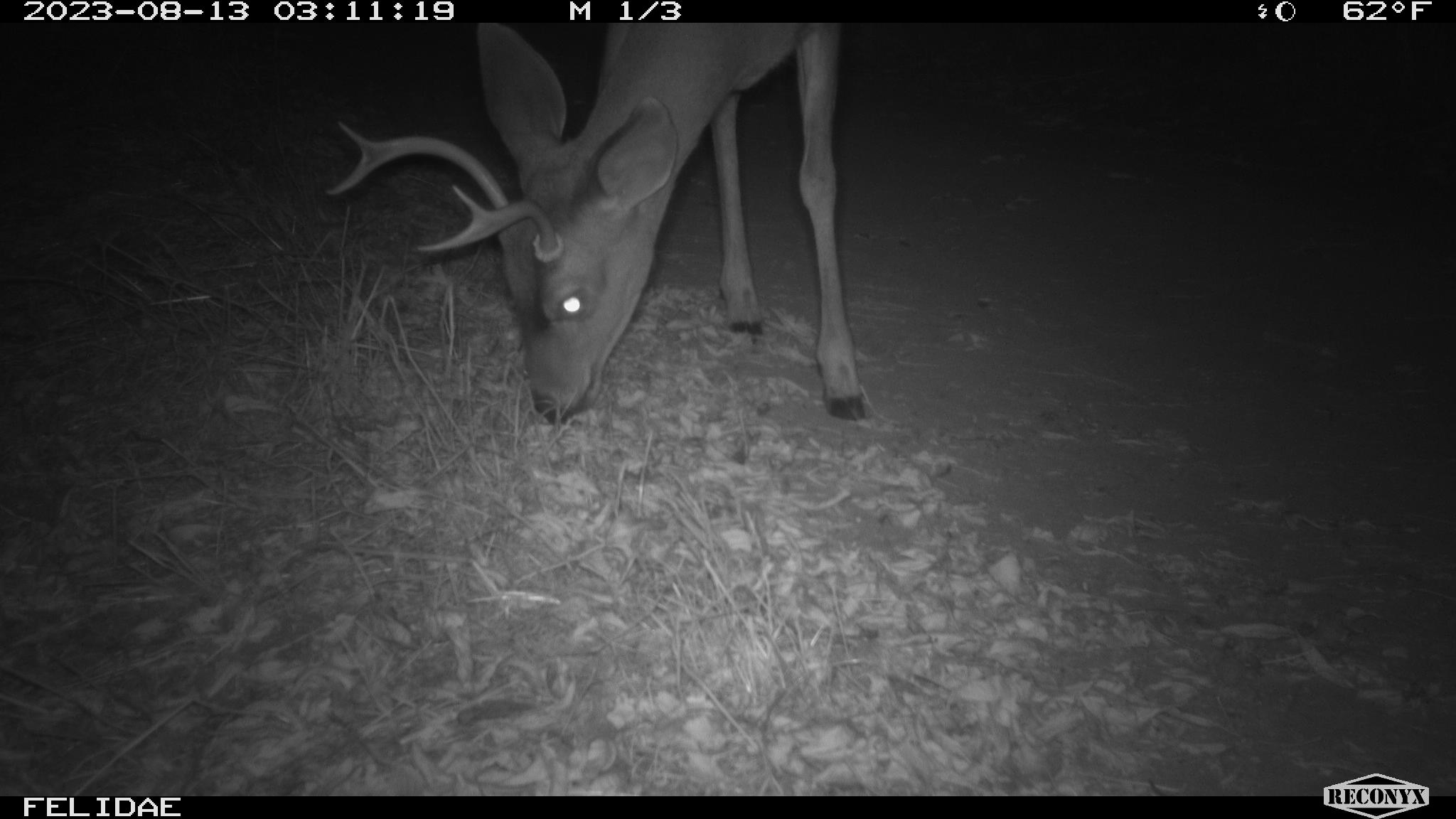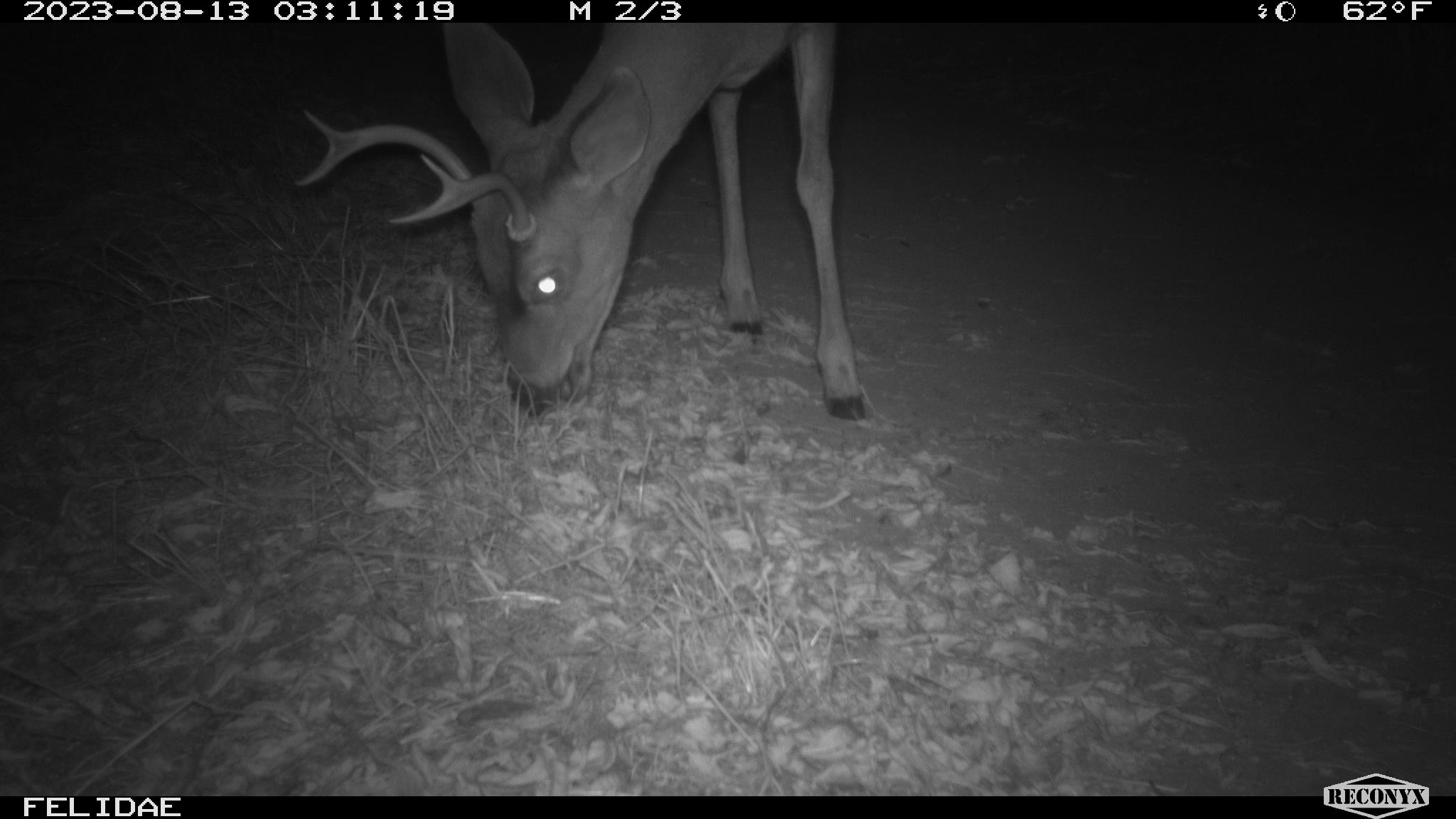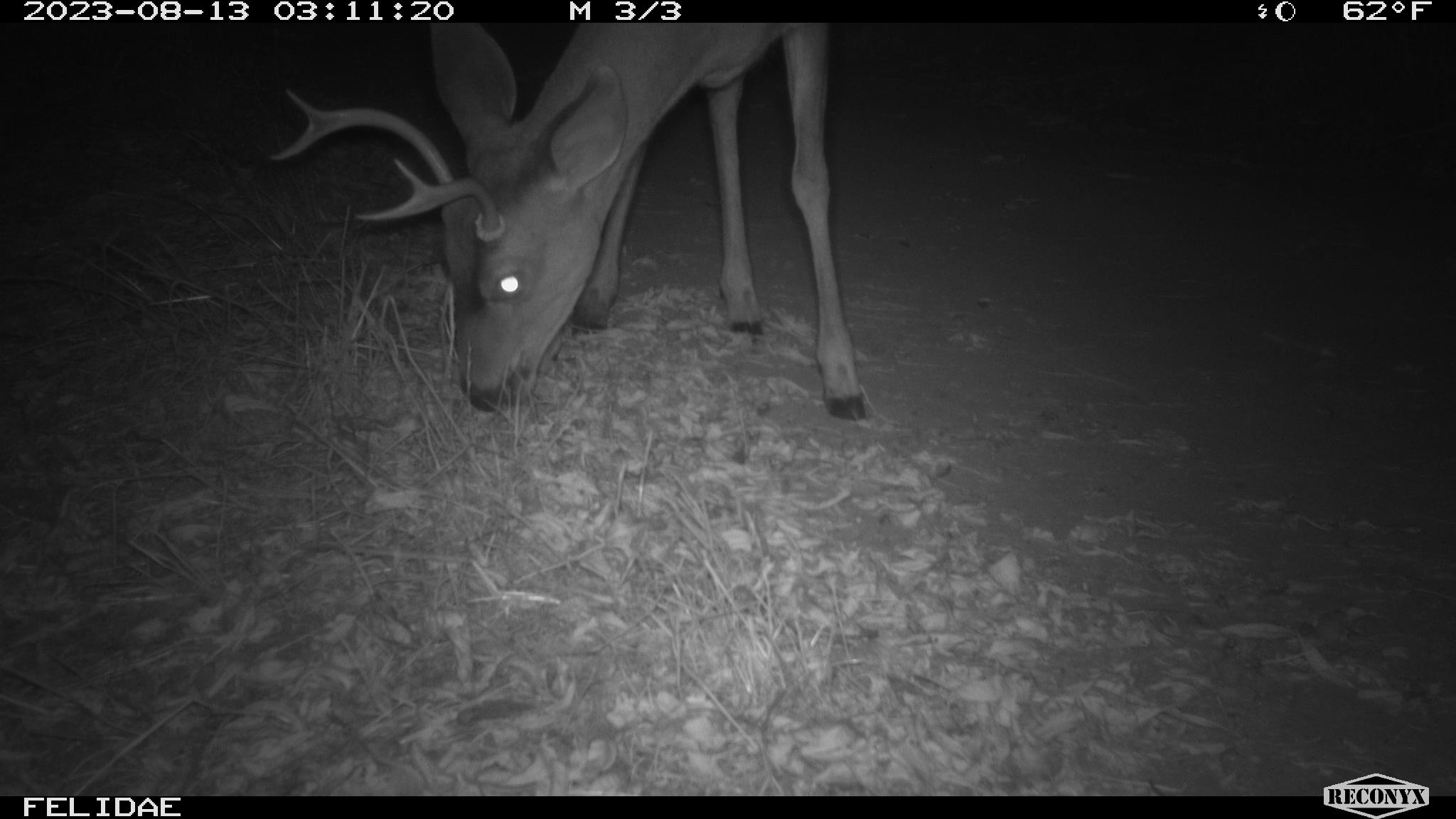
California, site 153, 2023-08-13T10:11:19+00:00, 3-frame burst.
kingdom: Animalia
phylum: Chordata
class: Mammalia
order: Artiodactyla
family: Cervidae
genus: Odocoileus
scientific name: Odocoileus hemionus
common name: mule deer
Mule deer (Odocoileus hemionus).